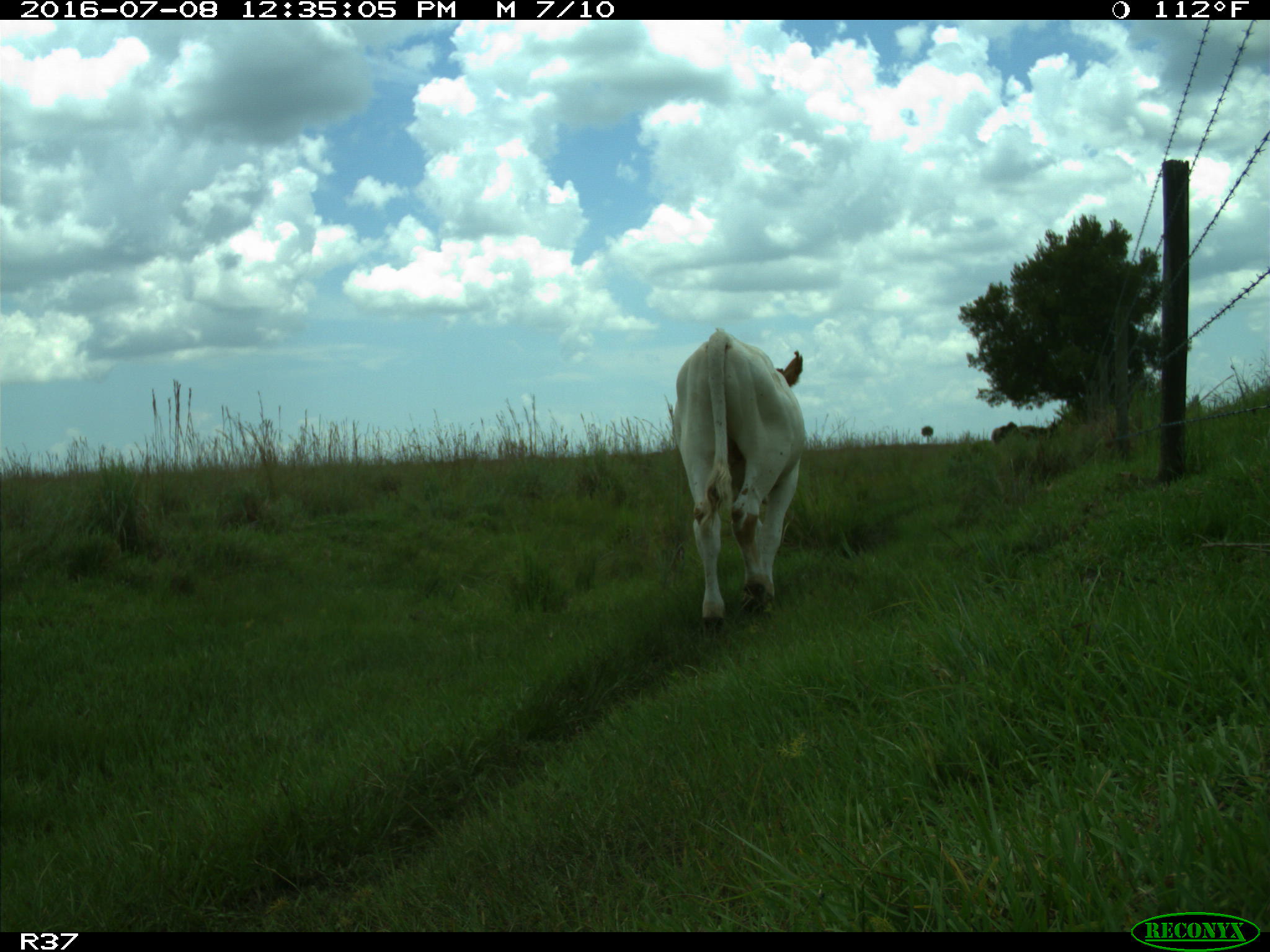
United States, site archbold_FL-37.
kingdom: Animalia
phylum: Chordata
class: Mammalia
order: Artiodactyla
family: Bovidae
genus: Bos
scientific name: Bos taurus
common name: domestic cow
Bos taurus (domestic cow).